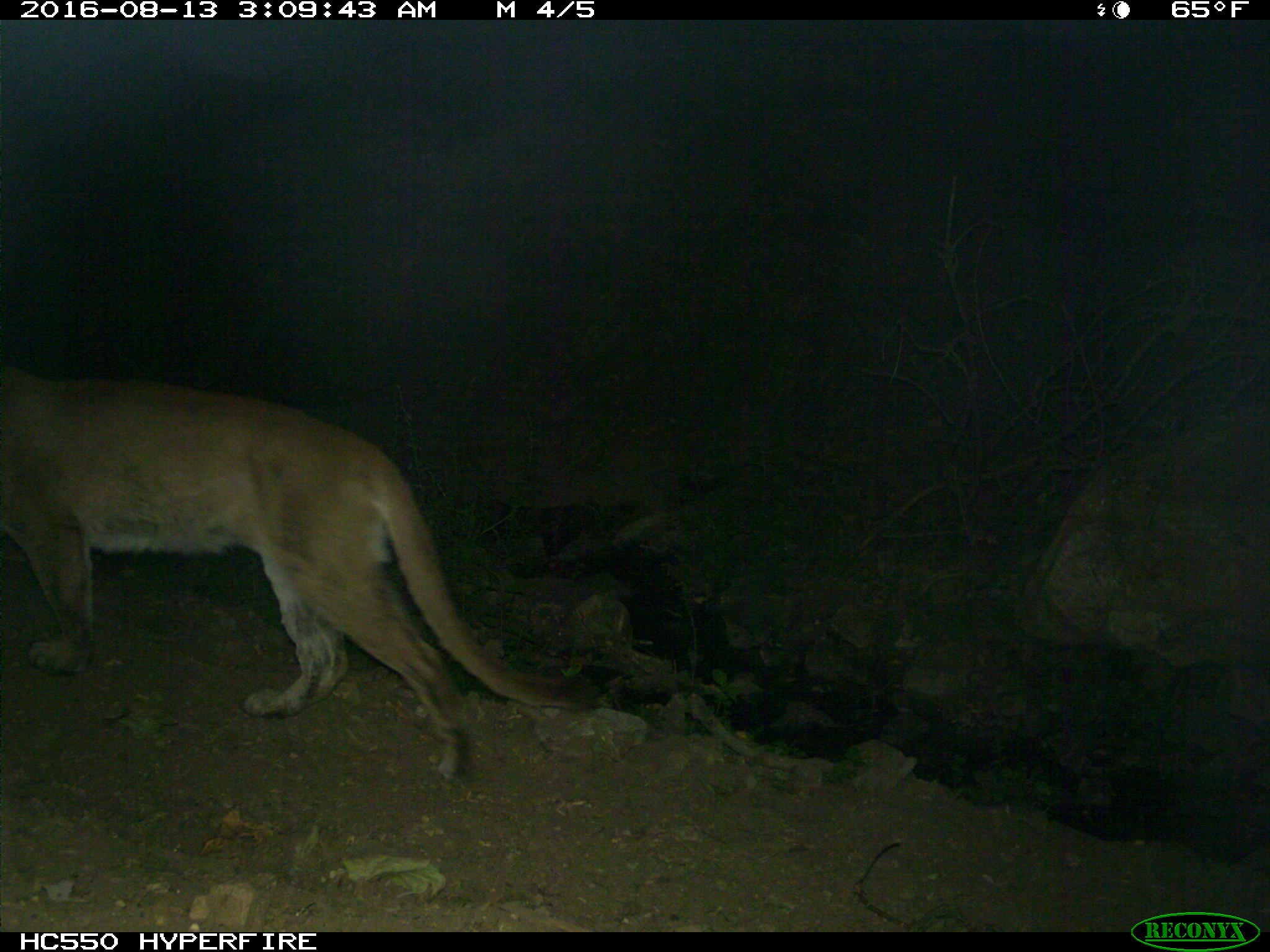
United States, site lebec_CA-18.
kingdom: Animalia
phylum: Chordata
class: Mammalia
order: Carnivora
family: Felidae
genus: Puma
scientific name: Puma concolor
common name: mountain lion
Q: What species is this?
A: Puma concolor (mountain lion).